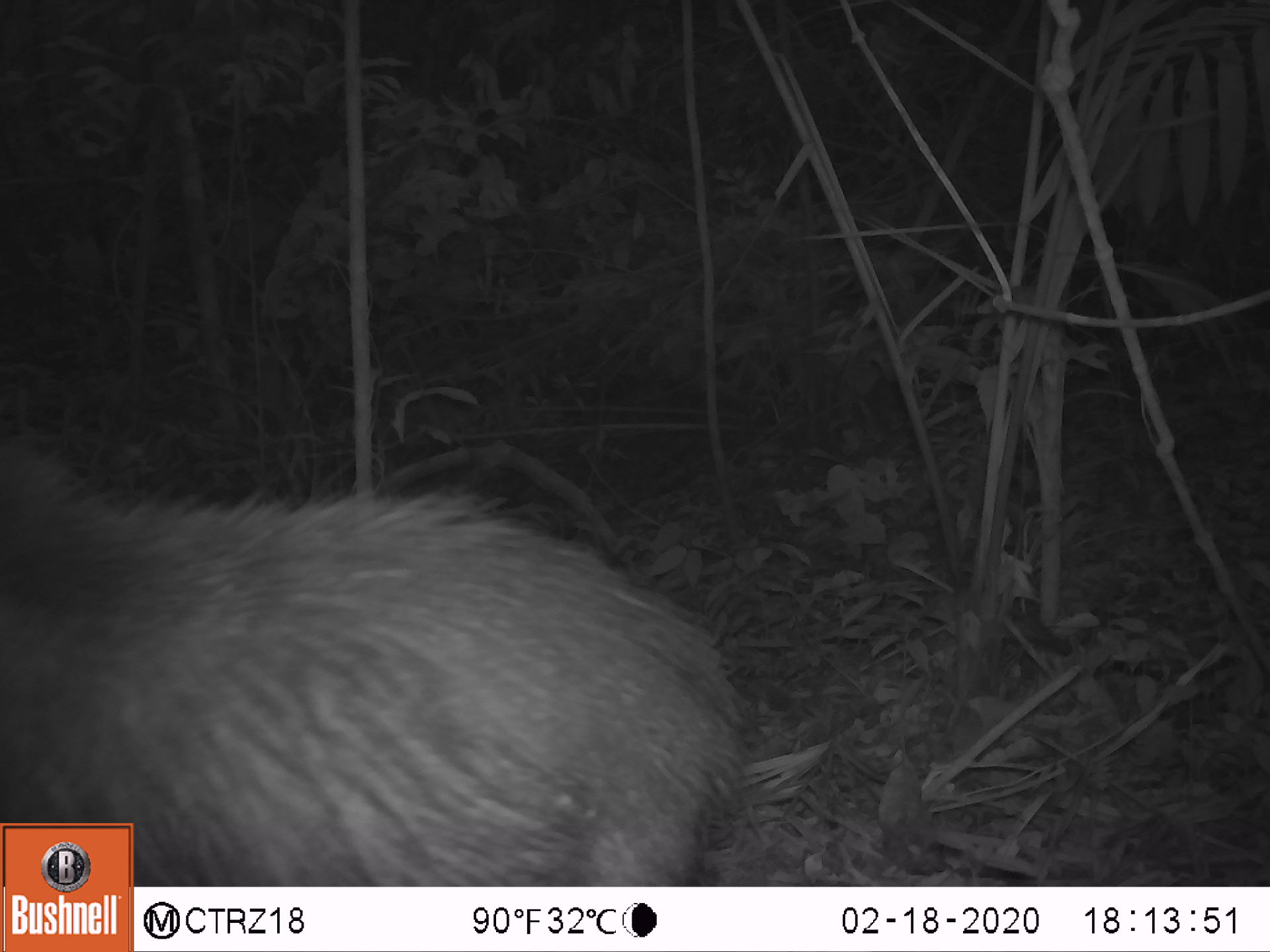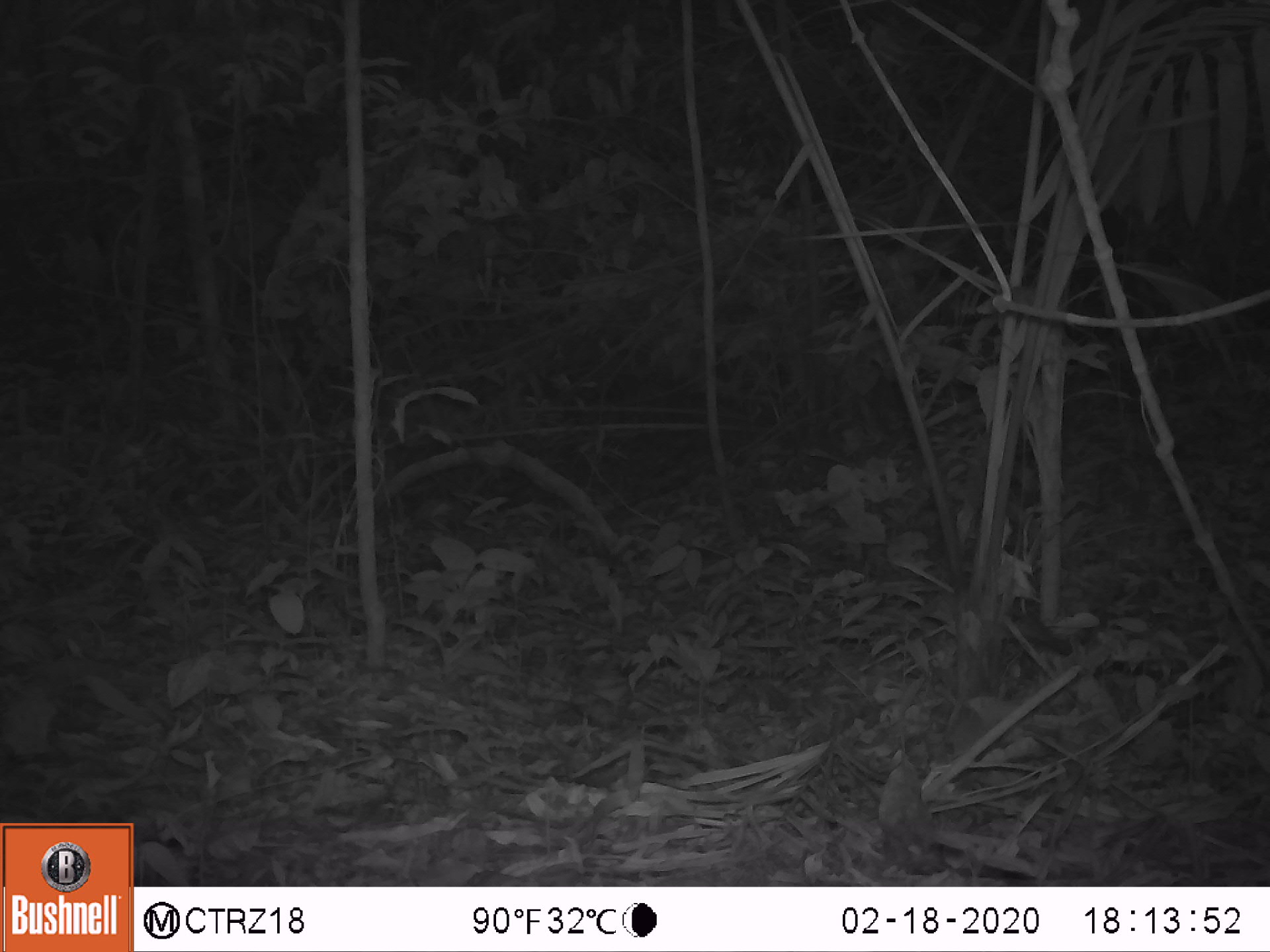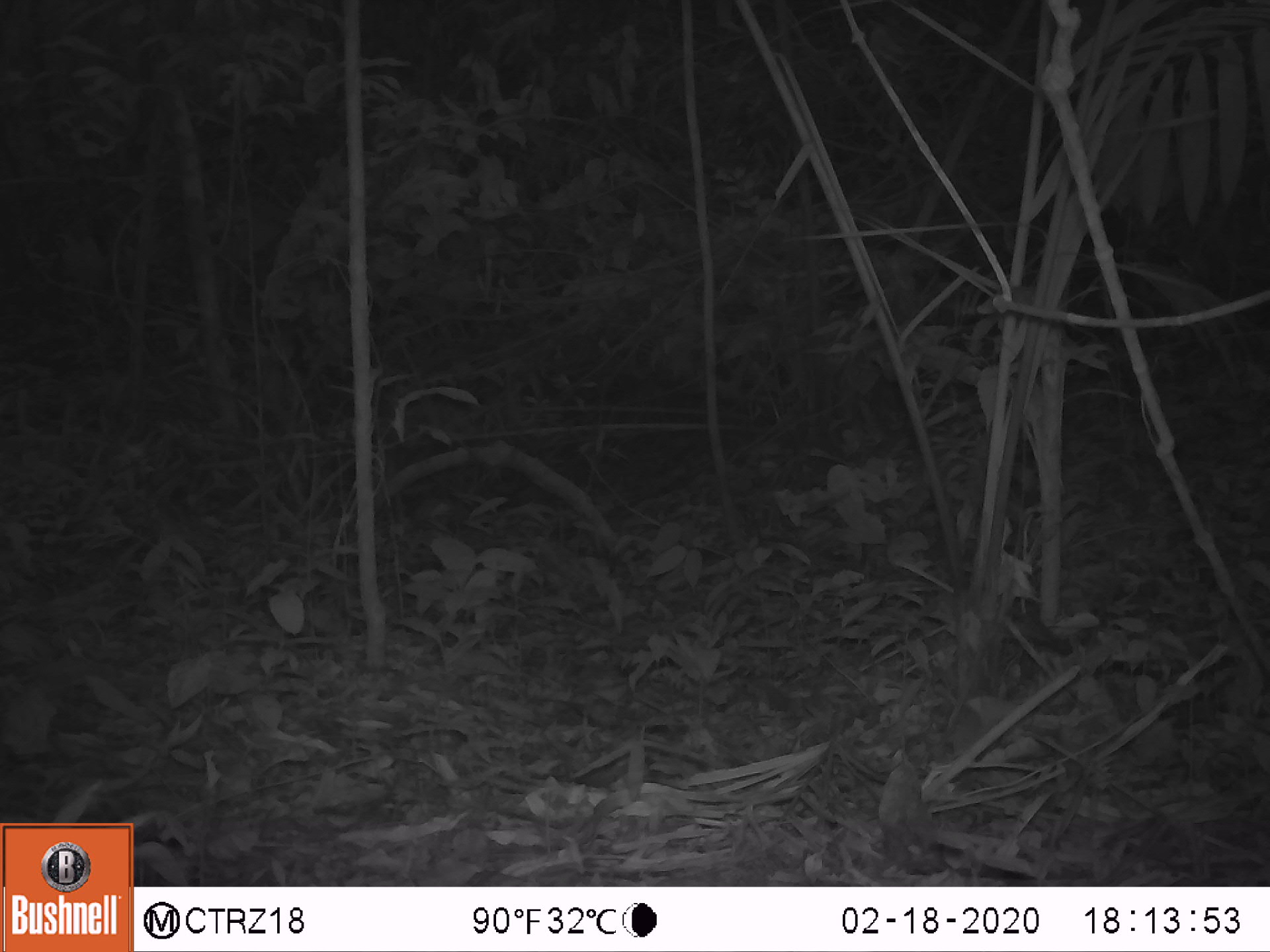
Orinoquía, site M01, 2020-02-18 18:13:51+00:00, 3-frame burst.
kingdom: Animalia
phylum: Chordata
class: Mammalia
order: Artiodactyla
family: Tayassuidae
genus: Pecari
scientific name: Pecari tajacu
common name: collared peccary